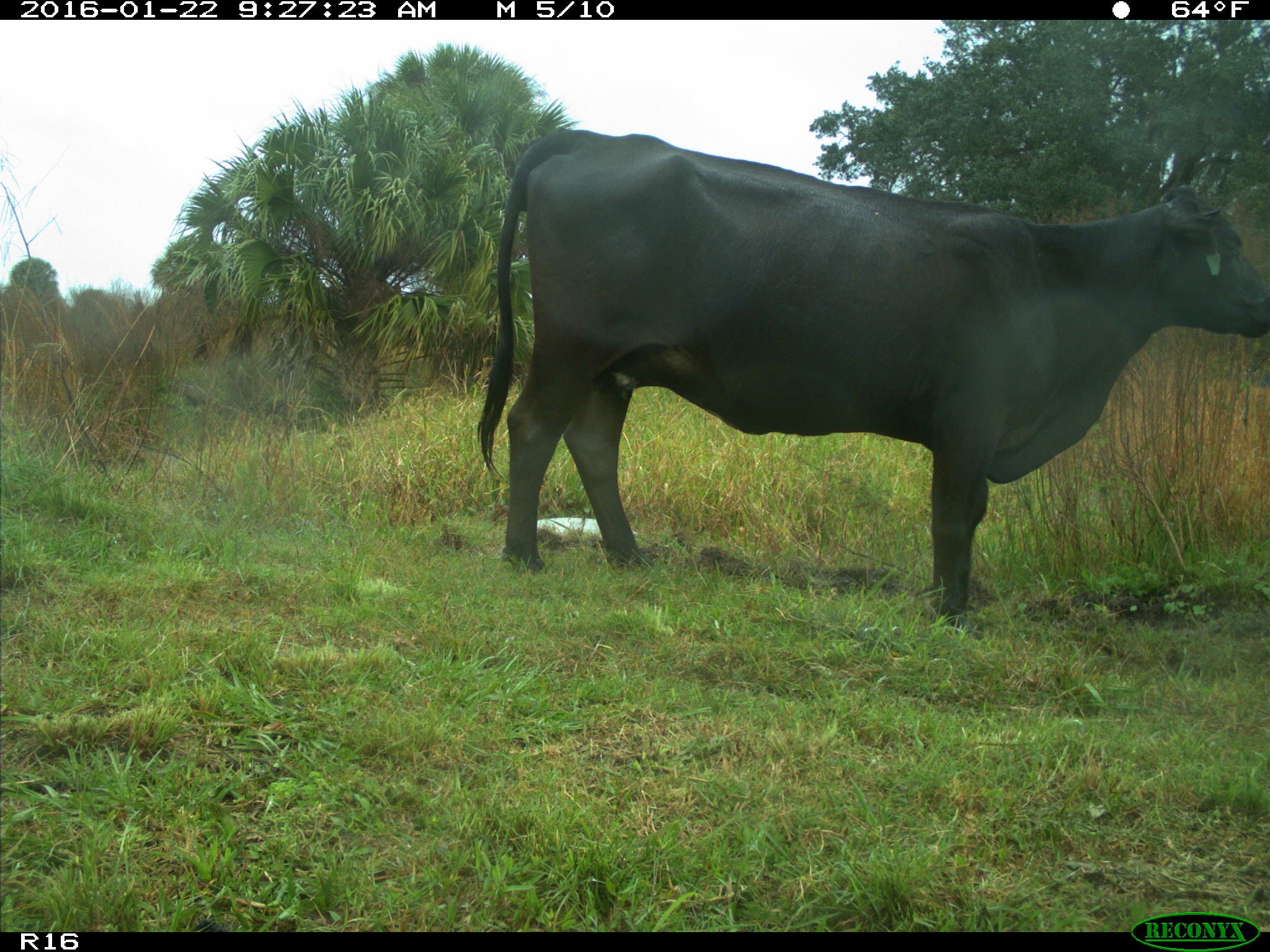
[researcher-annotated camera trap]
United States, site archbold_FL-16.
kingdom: Animalia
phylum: Chordata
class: Mammalia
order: Artiodactyla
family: Bovidae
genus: Bos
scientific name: Bos taurus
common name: domestic cow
Bos taurus (domestic cow).